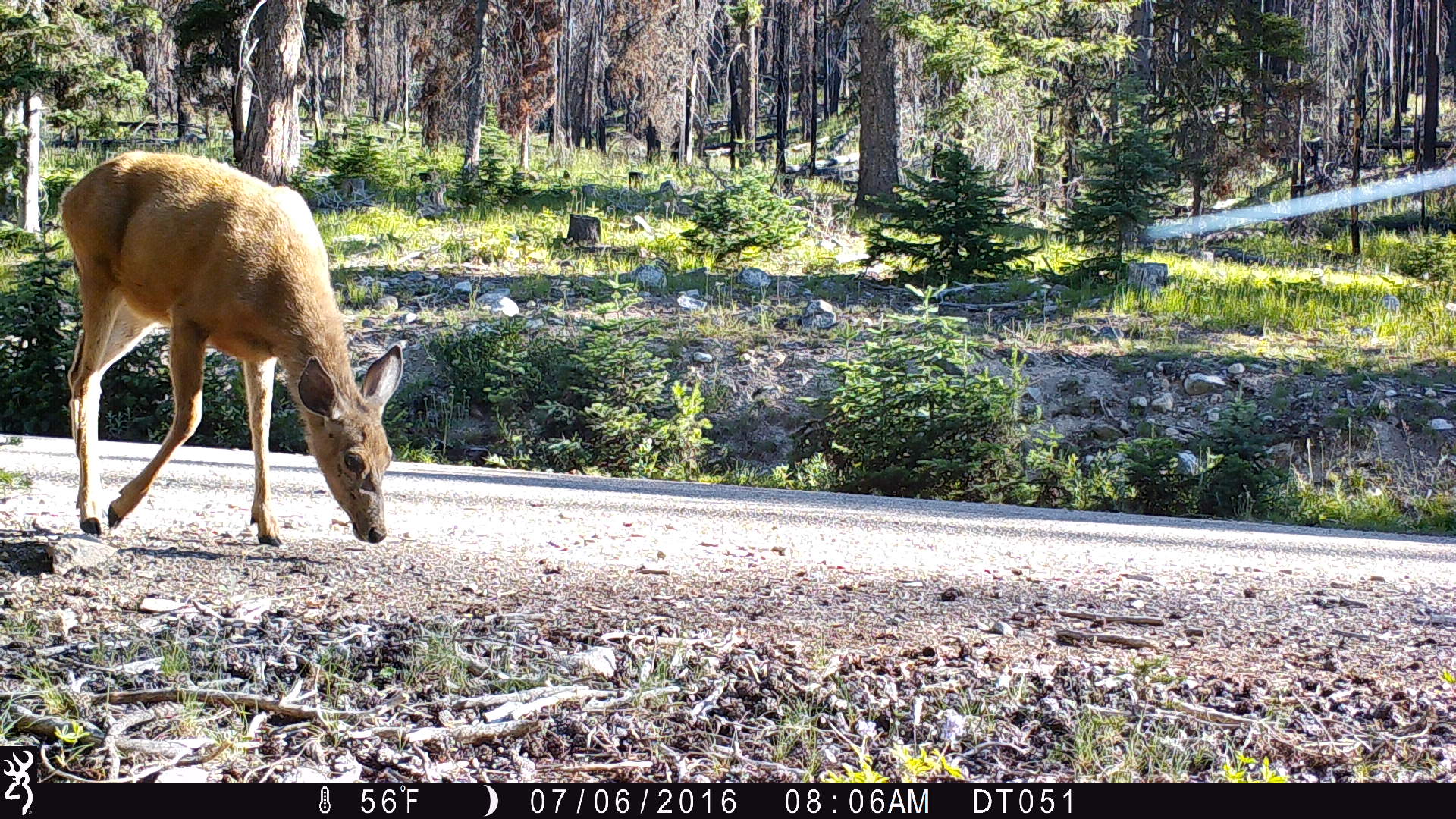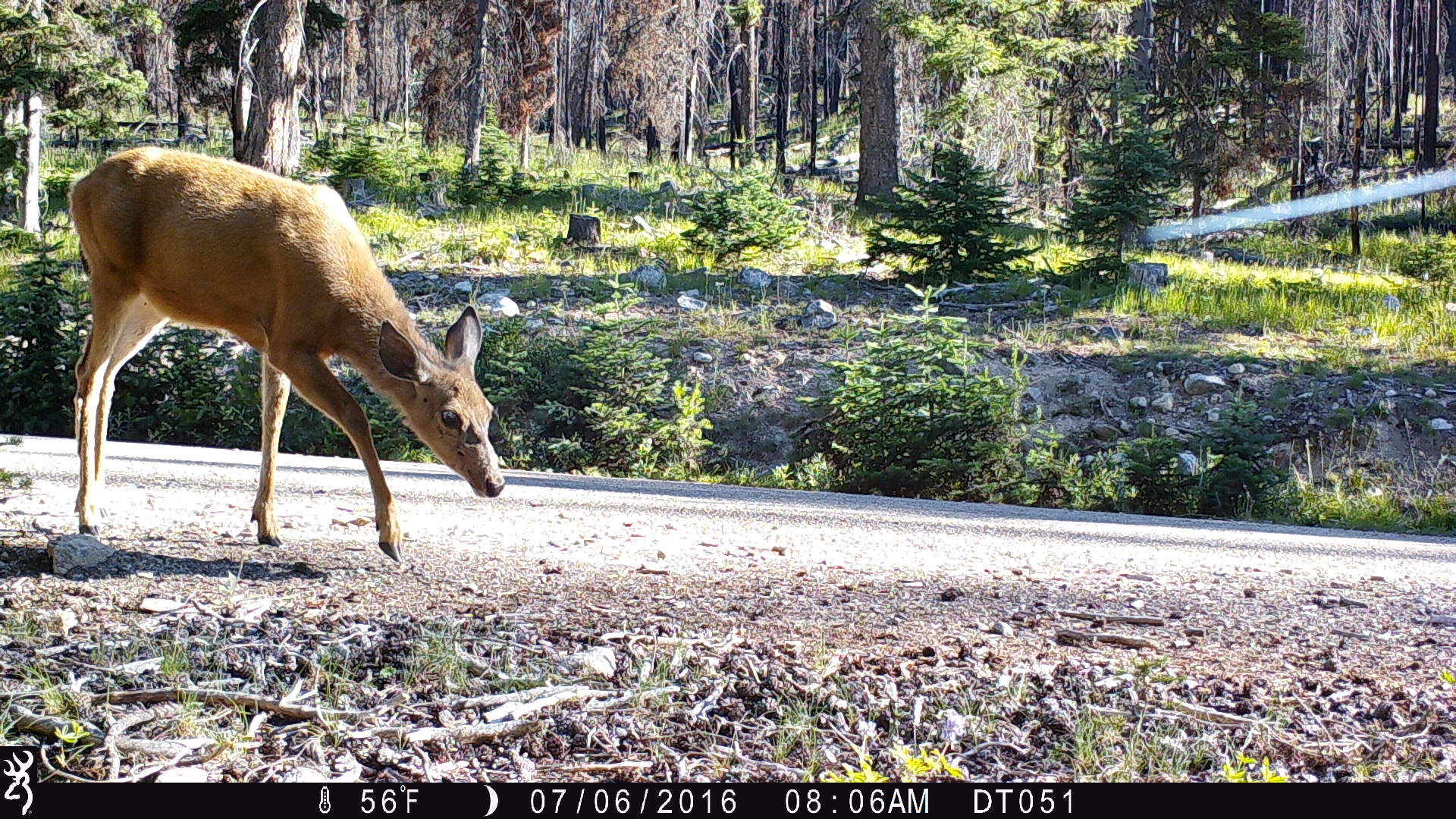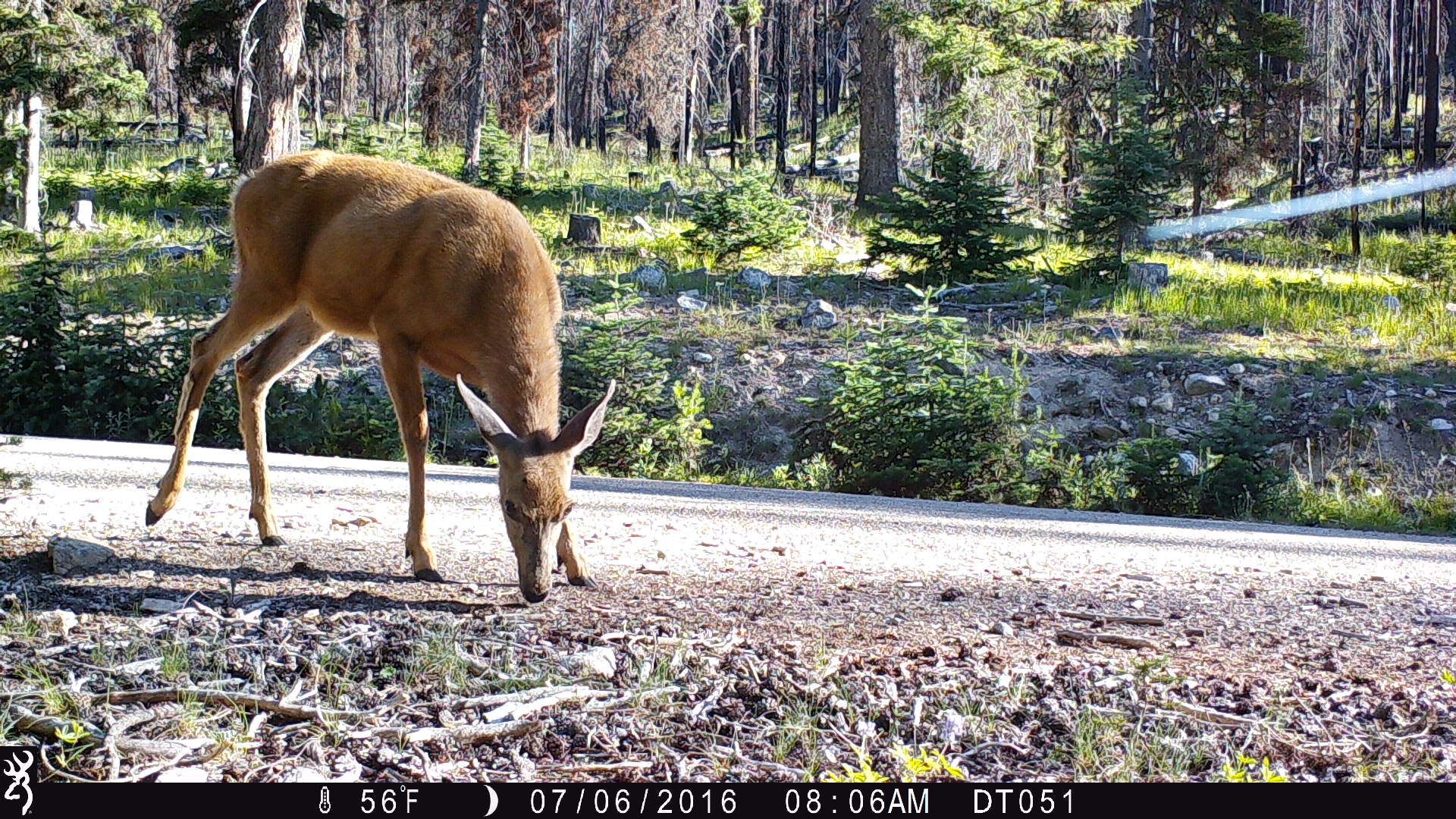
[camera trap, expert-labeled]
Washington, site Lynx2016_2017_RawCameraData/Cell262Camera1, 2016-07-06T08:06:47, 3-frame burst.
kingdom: Animalia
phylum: Chordata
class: Mammalia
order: Artiodactyla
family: Cervidae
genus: Odocoileus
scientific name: Odocoileus hemionus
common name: mule deer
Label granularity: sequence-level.